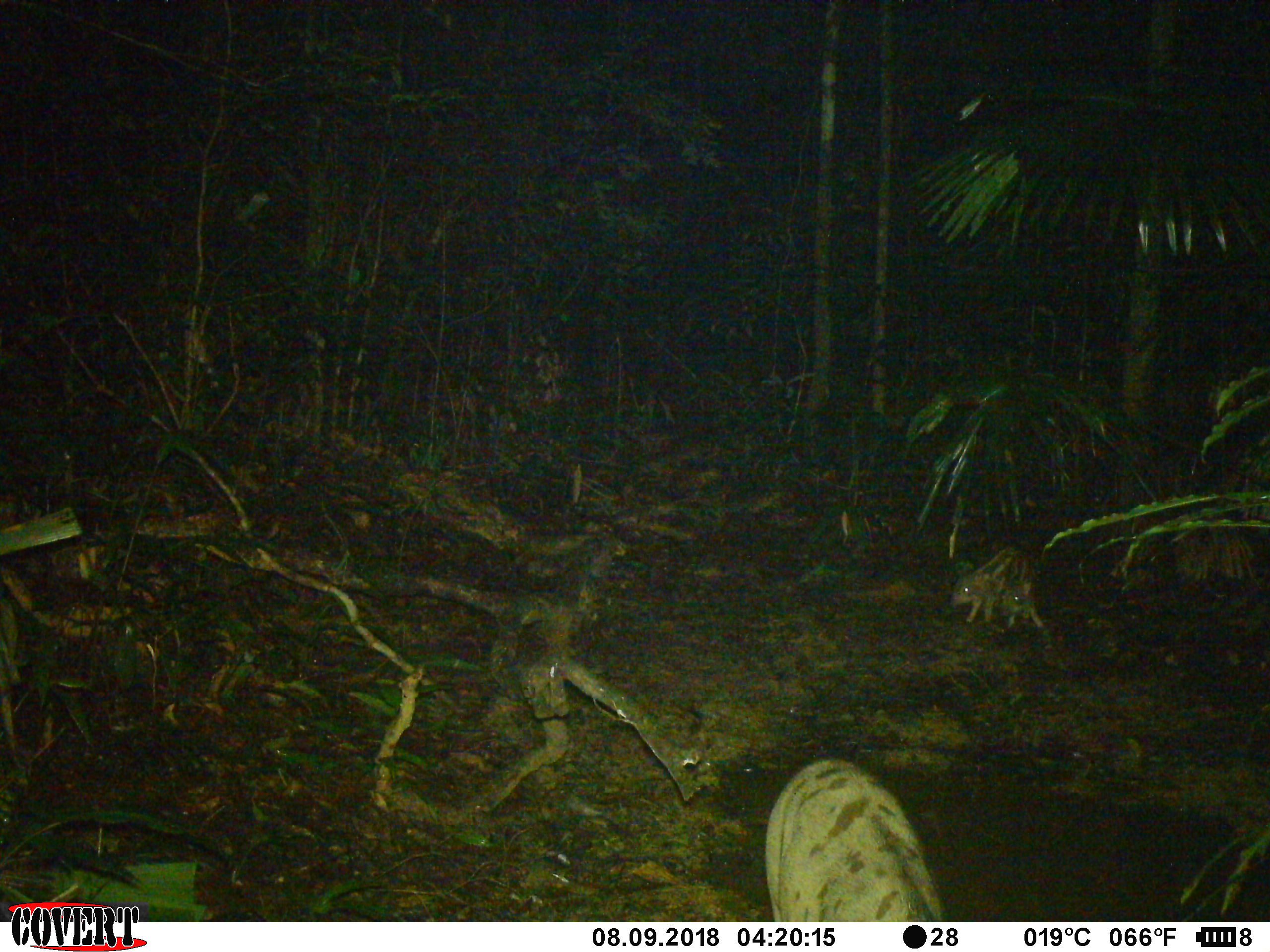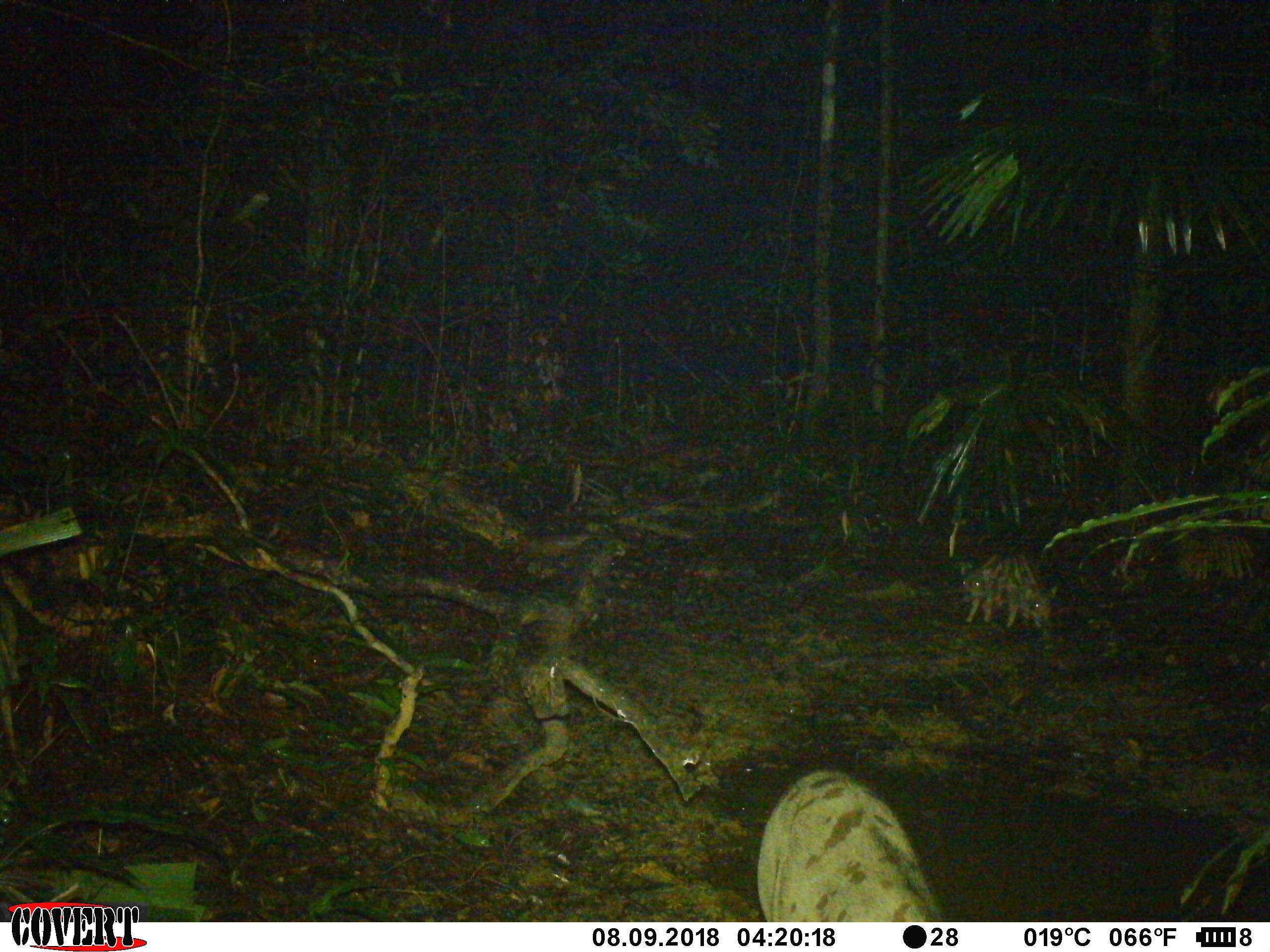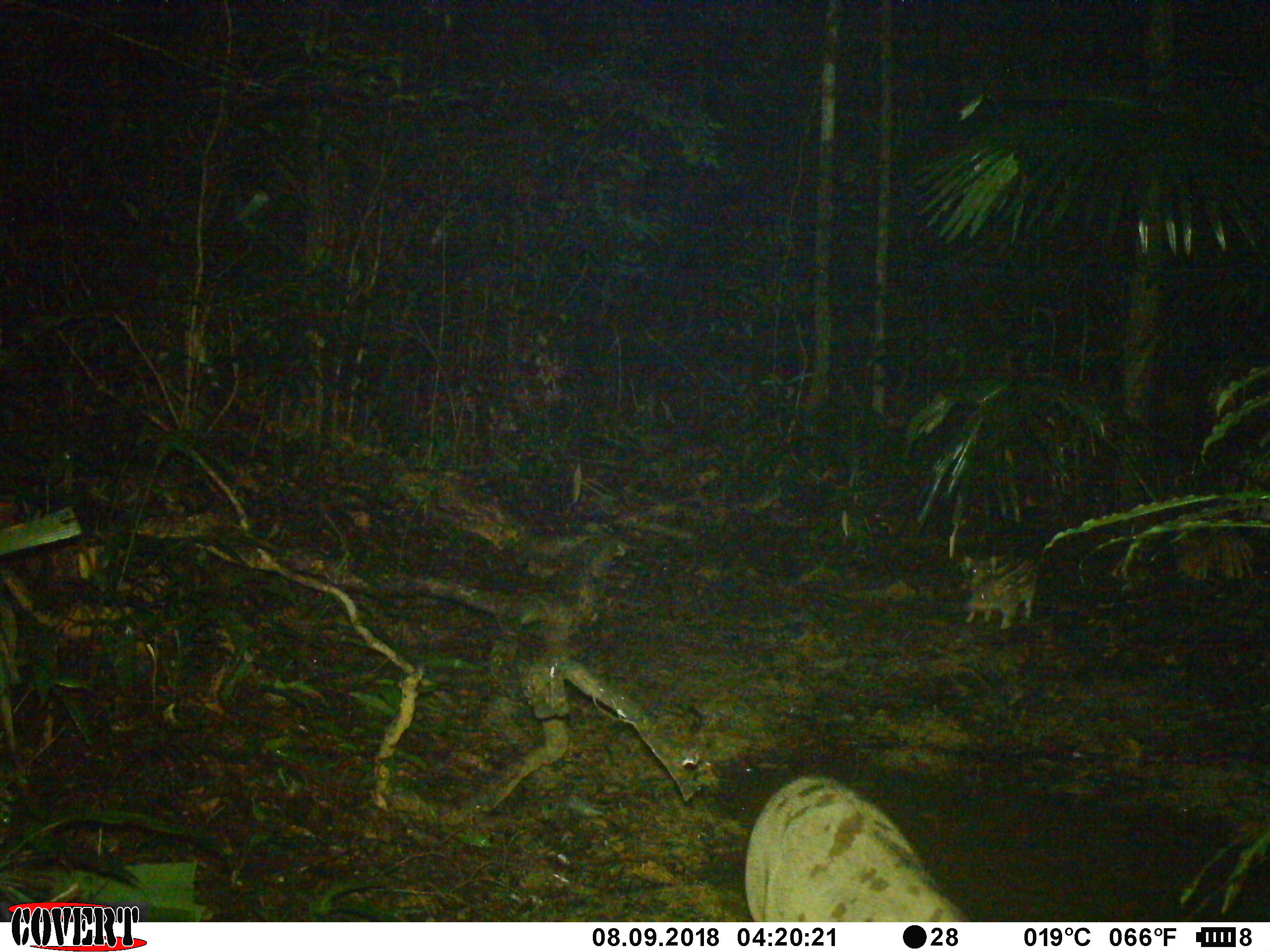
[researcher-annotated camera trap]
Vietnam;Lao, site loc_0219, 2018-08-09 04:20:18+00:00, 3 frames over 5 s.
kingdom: Animalia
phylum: Chordata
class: Mammalia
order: Artiodactyla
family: Suidae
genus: Sus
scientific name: Sus scrofa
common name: eurasian wild pig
Eurasian wild pig (Sus scrofa). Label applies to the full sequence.